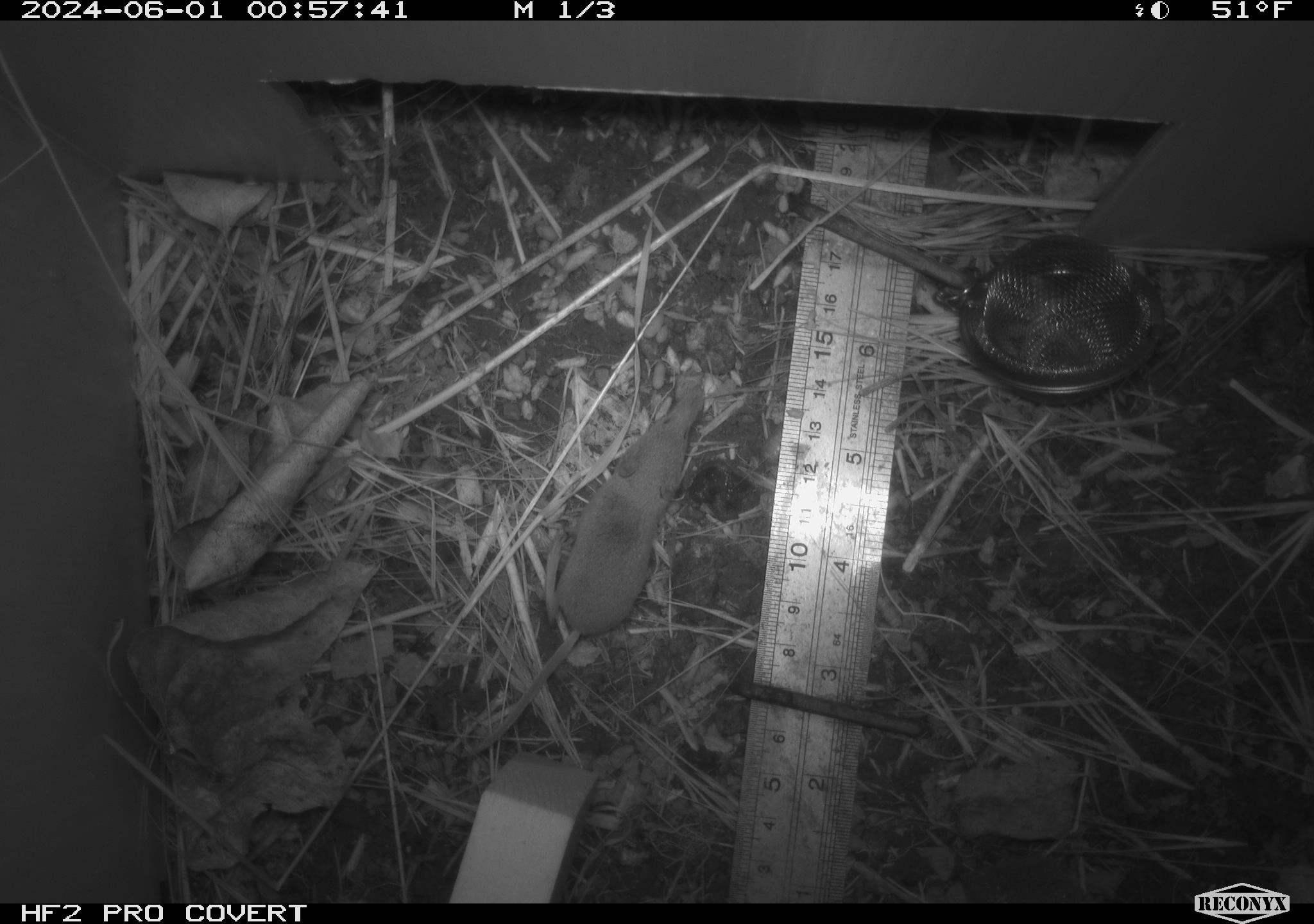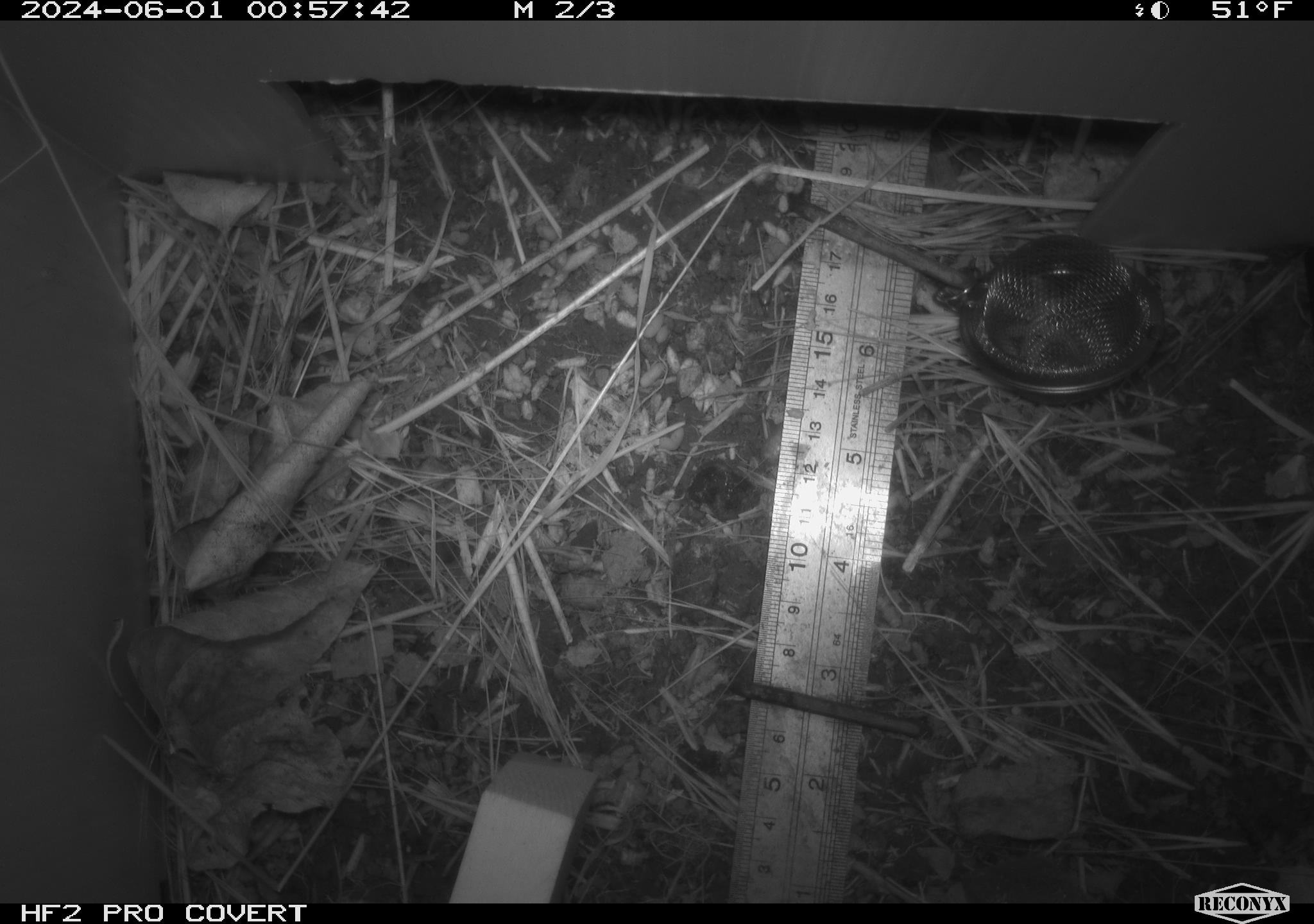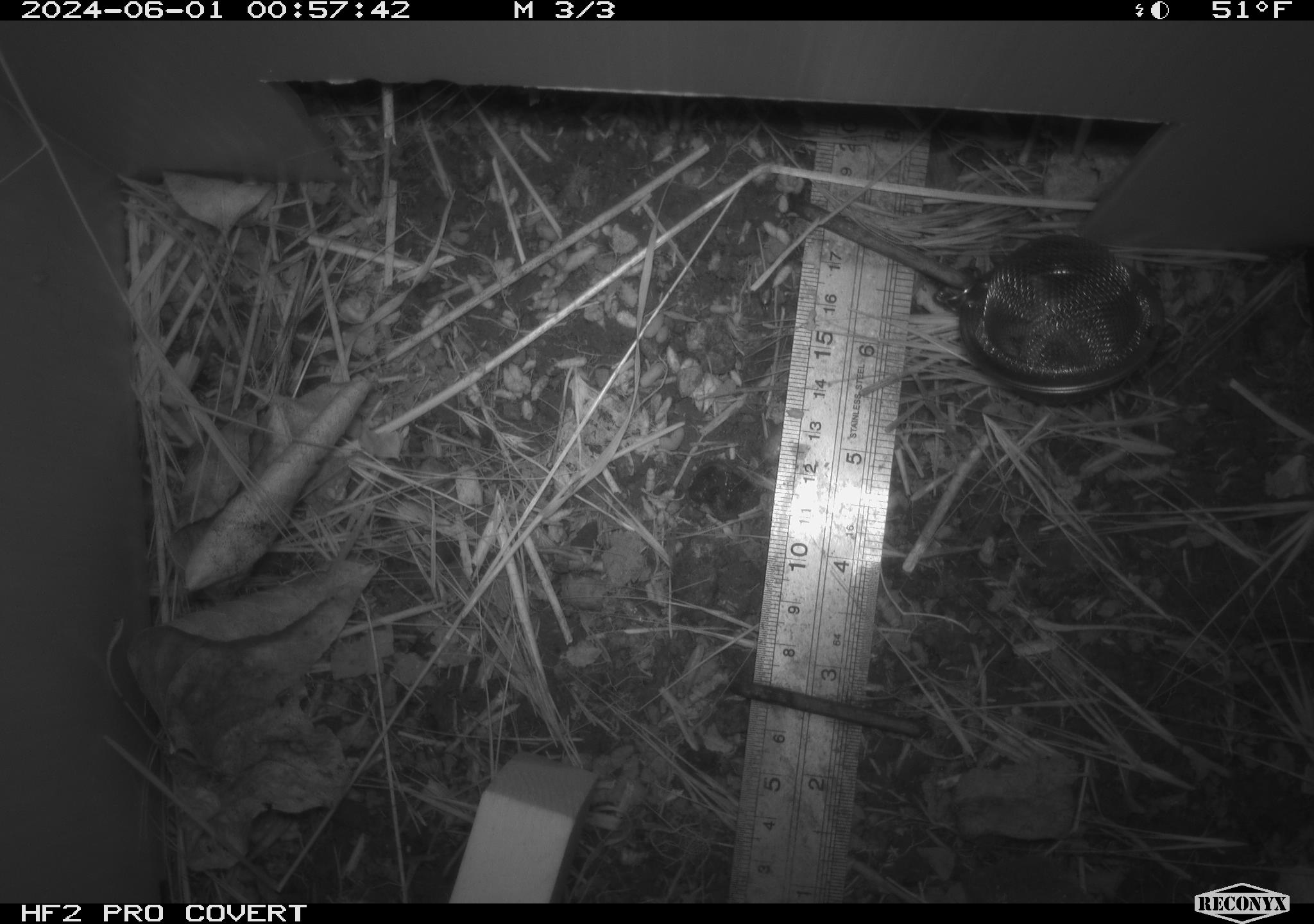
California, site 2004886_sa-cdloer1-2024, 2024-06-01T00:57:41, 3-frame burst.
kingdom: Animalia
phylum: Chordata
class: Mammalia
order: Eulipotyphla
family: Soricidae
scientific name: Soricidae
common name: shrews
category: soricidae family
Soricidae family (shrews) (Soricidae).